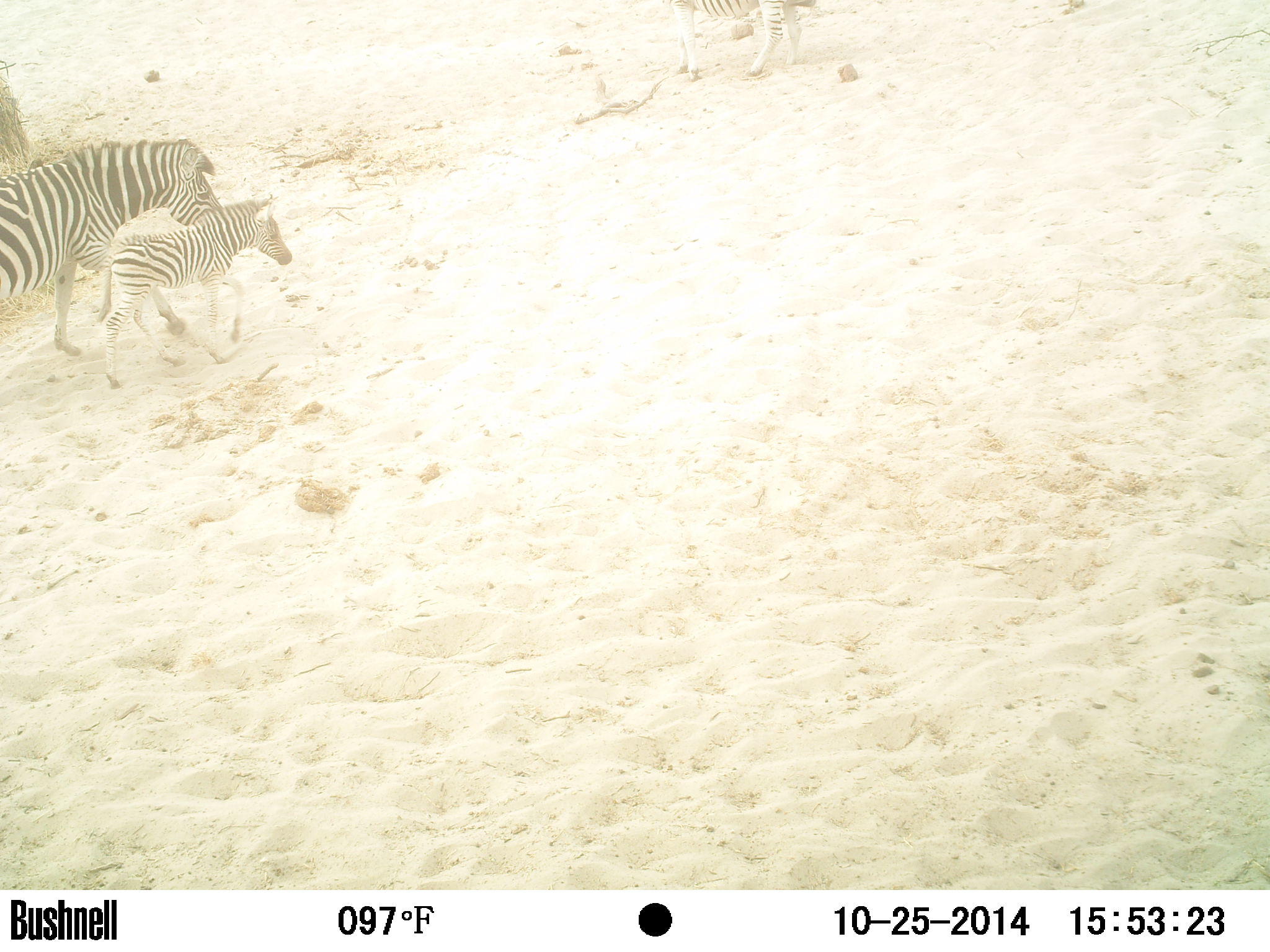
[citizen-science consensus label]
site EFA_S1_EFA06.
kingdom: Animalia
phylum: Chordata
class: Mammalia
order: Perissodactyla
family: Equidae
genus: Equus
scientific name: Equus quagga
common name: plains zebra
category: zebraplains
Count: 3.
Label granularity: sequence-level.